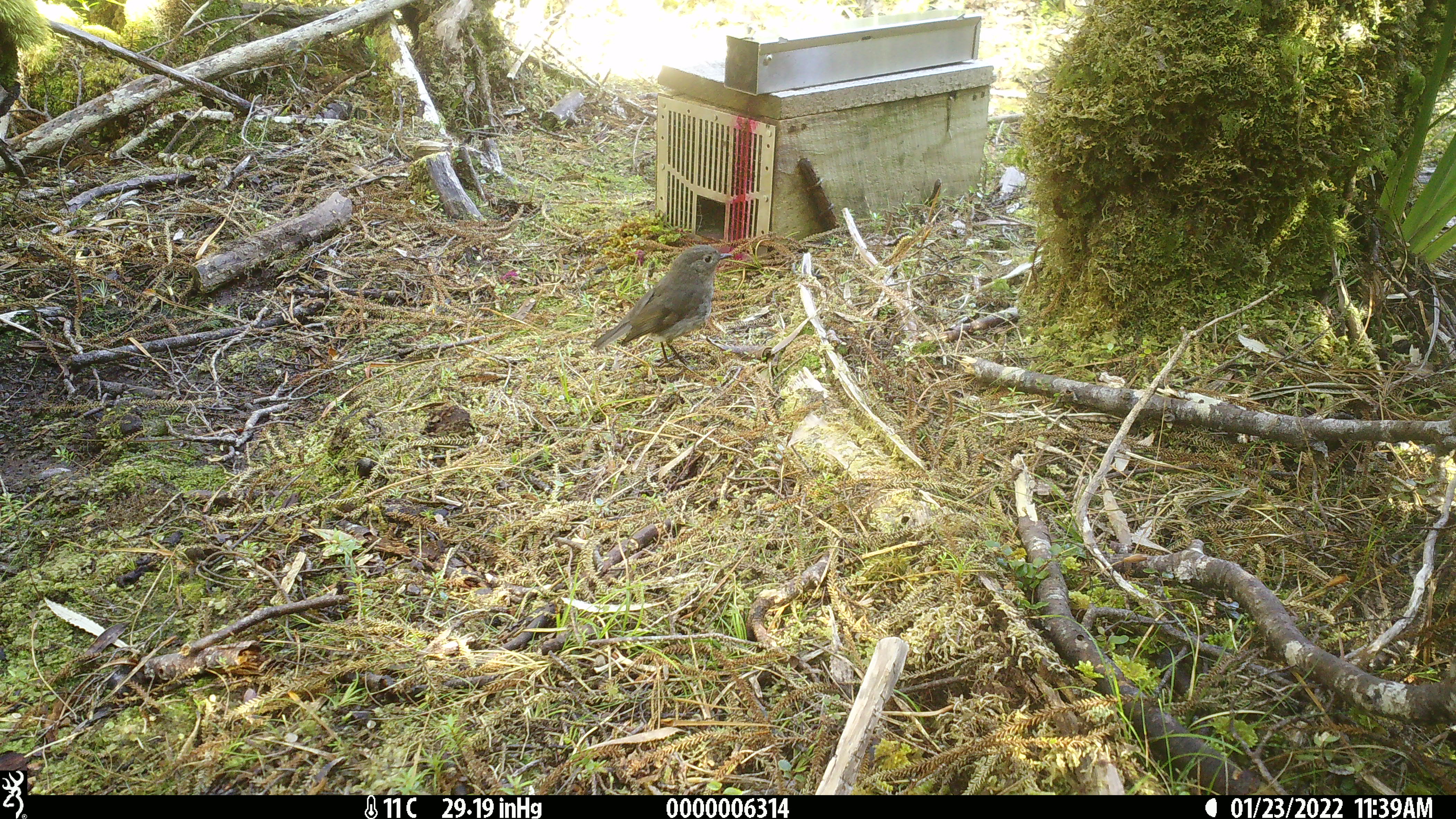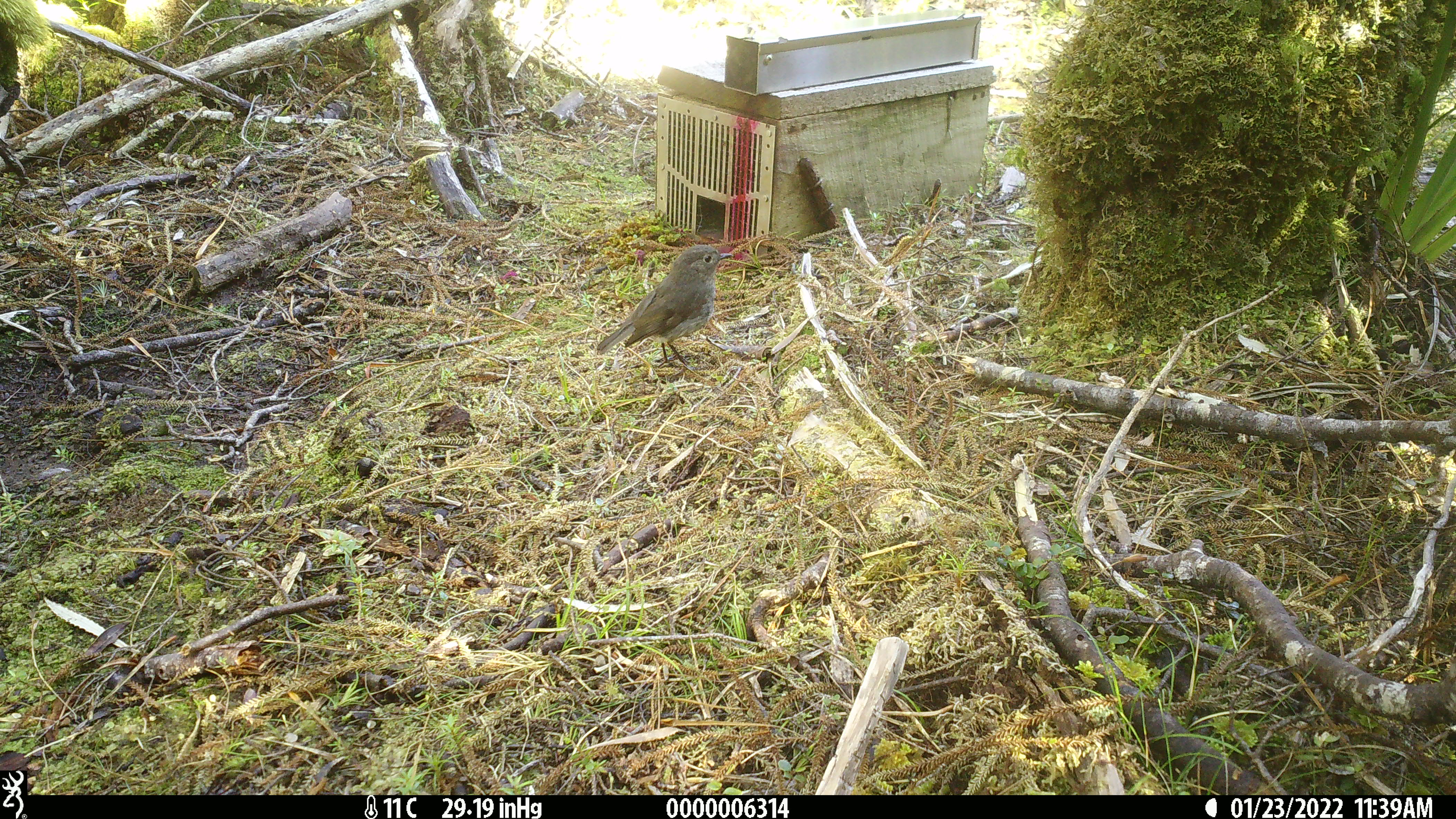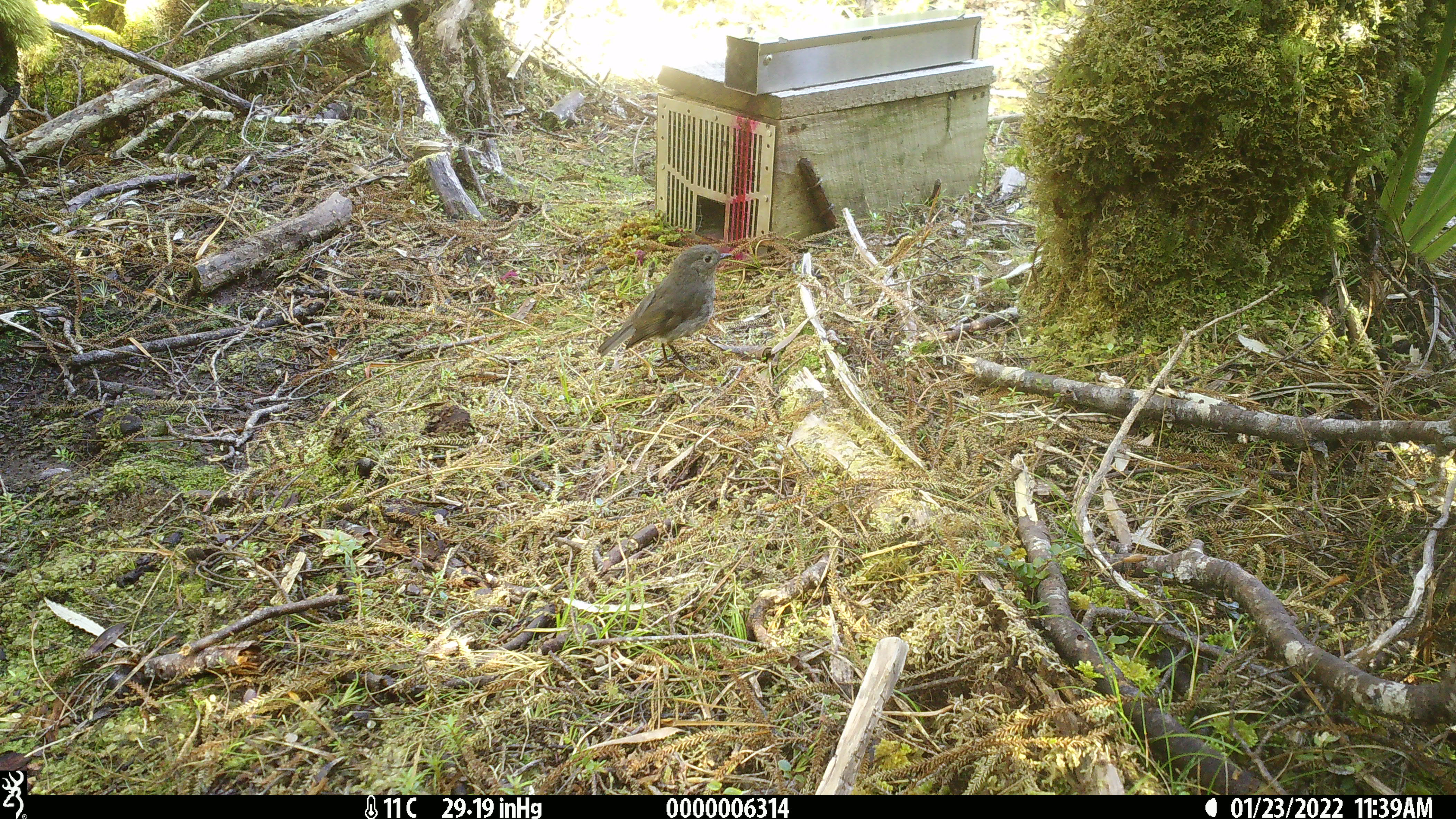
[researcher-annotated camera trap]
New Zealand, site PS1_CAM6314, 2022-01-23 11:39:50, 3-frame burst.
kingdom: Animalia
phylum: Chordata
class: Aves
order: Passeriformes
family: Petroicidae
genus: Petroica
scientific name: Petroica australis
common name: new zealand robin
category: robin